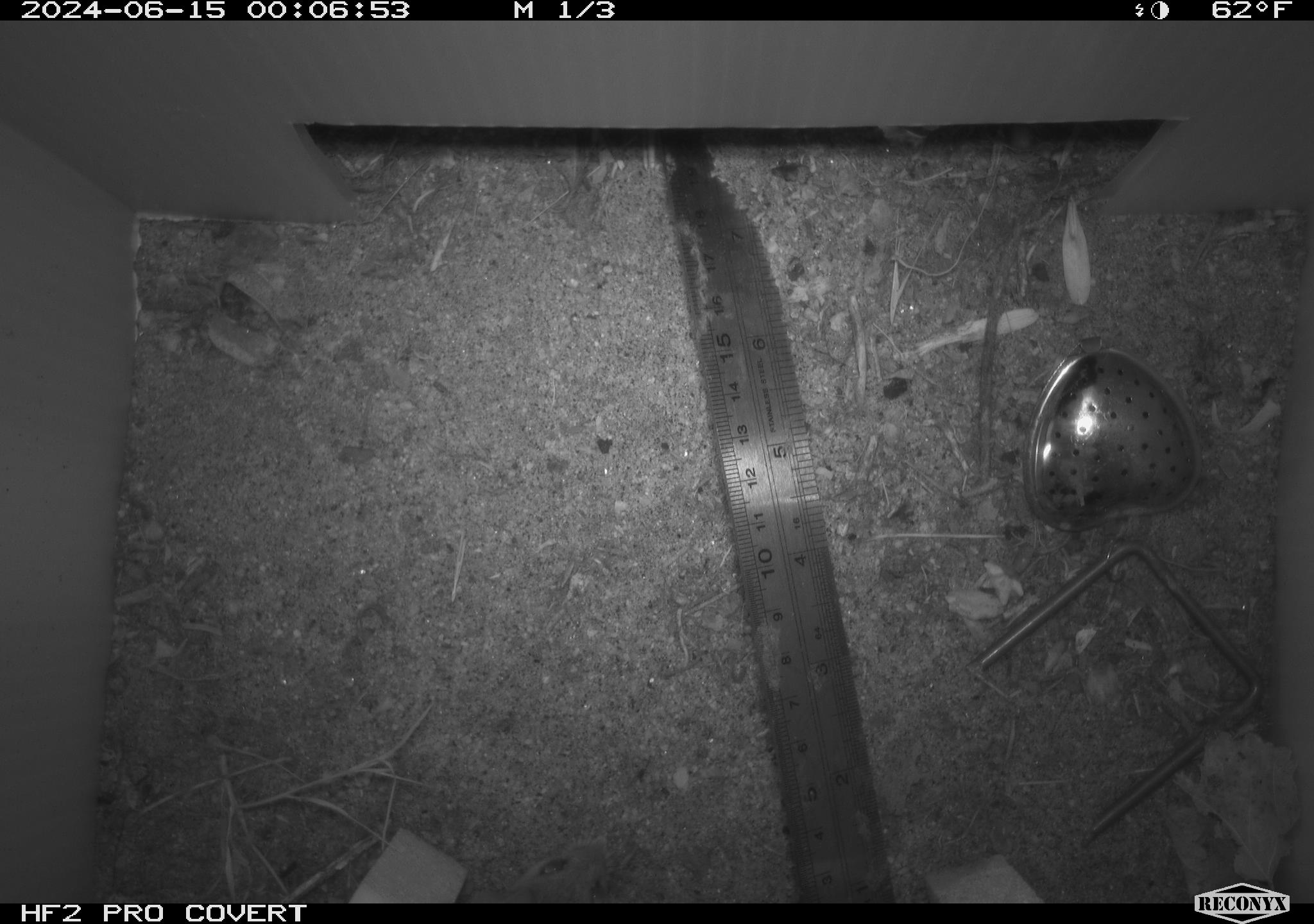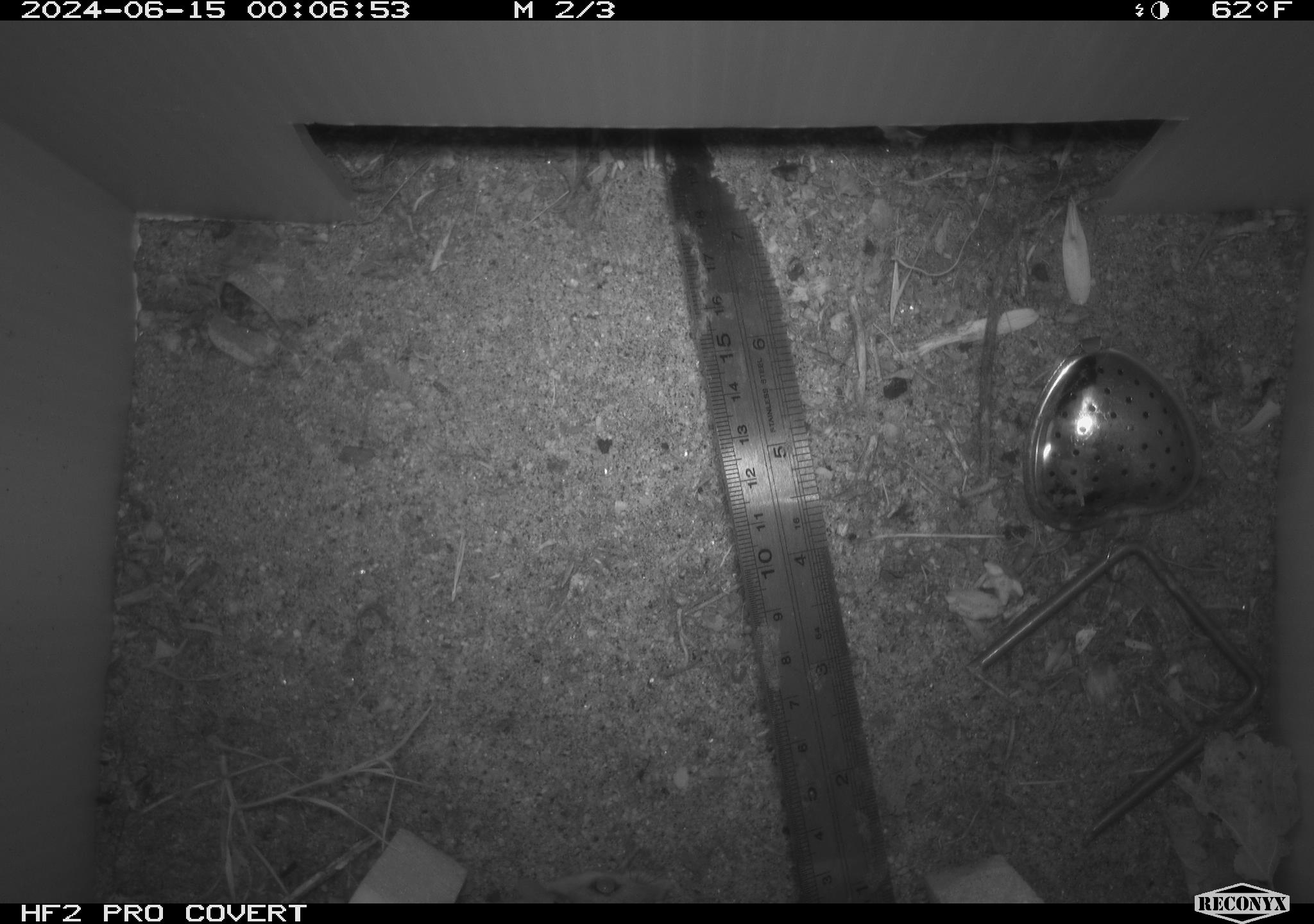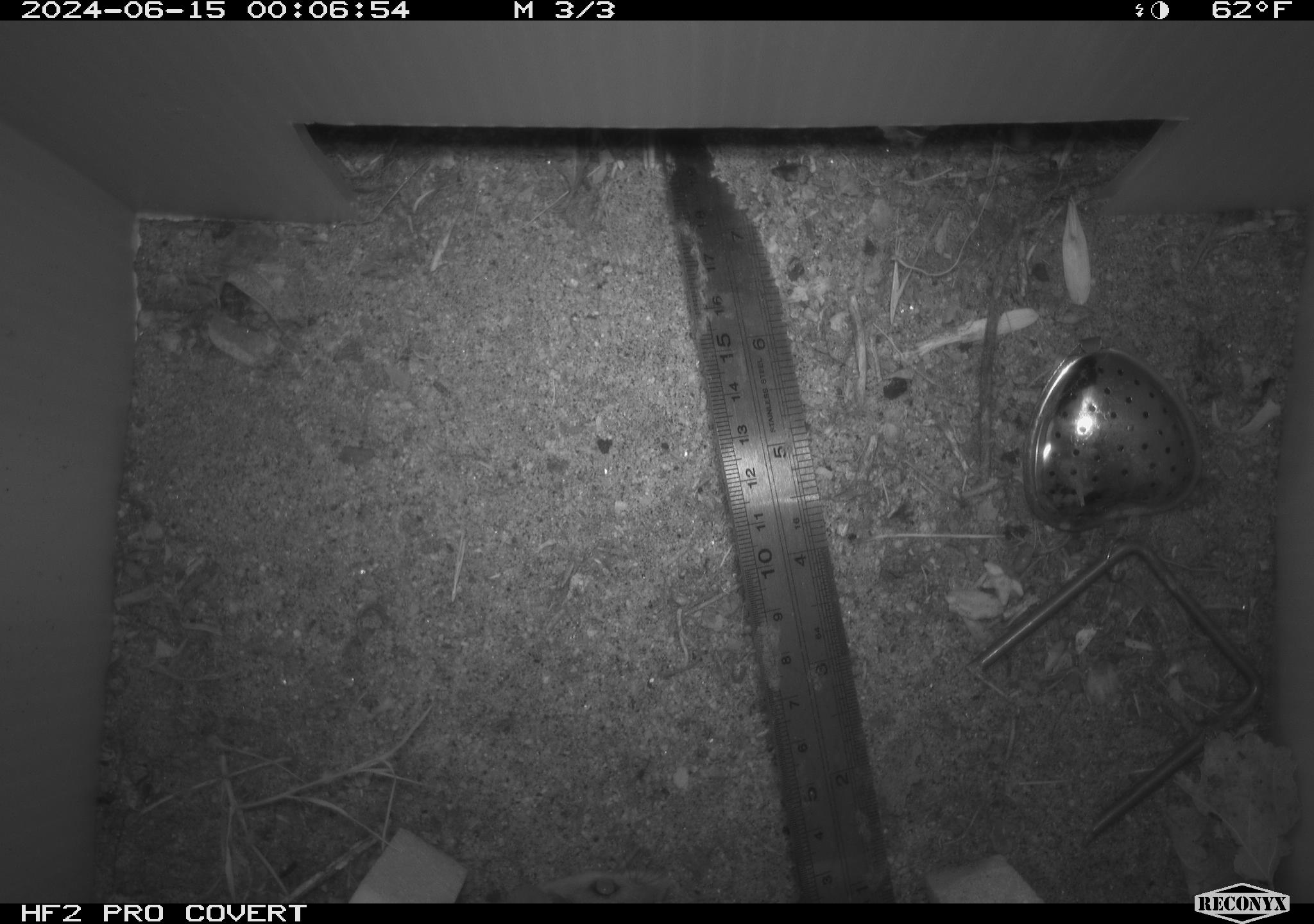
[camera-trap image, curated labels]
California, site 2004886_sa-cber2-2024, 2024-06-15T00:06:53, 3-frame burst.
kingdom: Animalia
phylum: Chordata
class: Mammalia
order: Rodentia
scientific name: Rodentia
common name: mouse species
Mouse species (Rodentia).